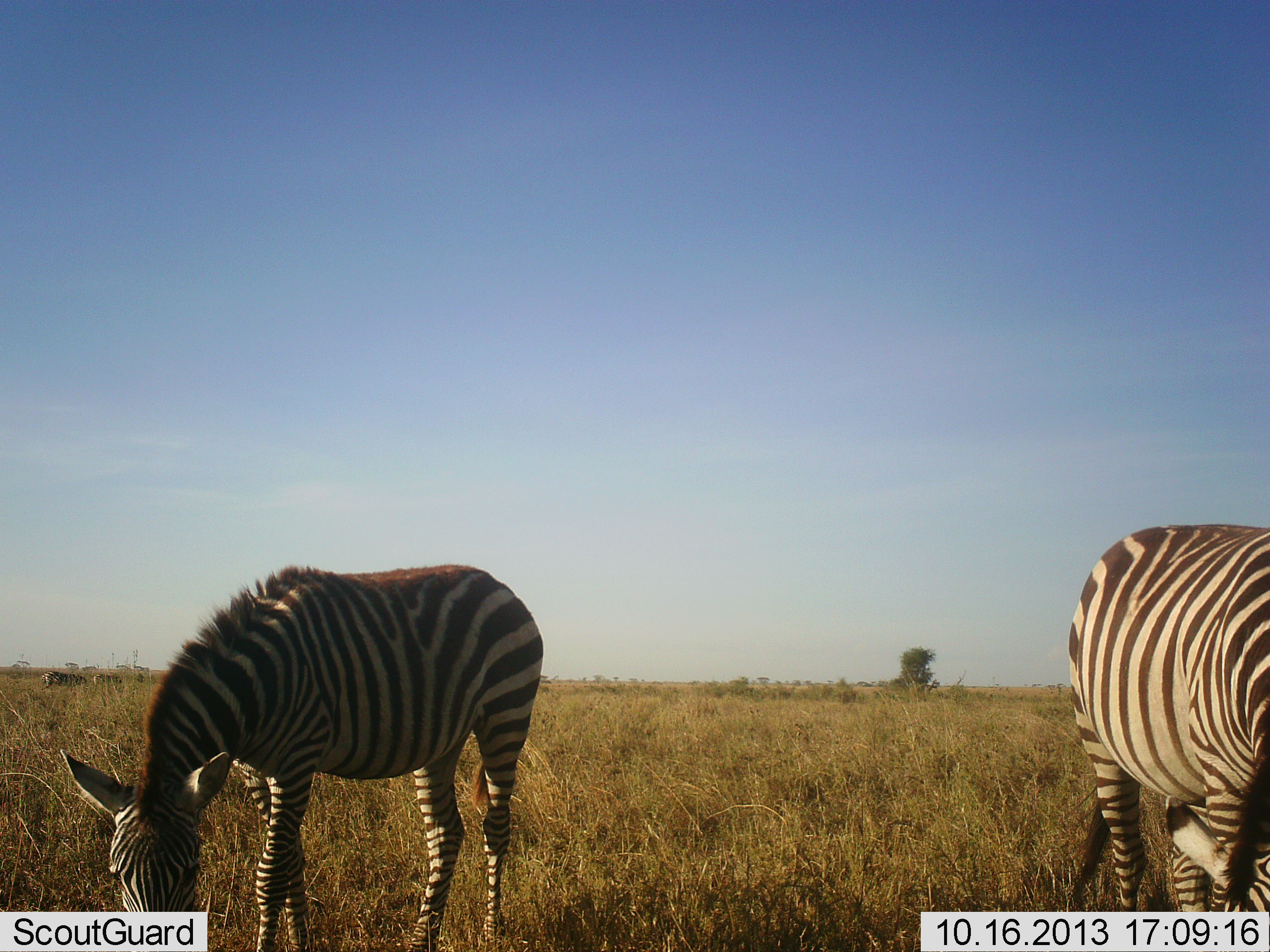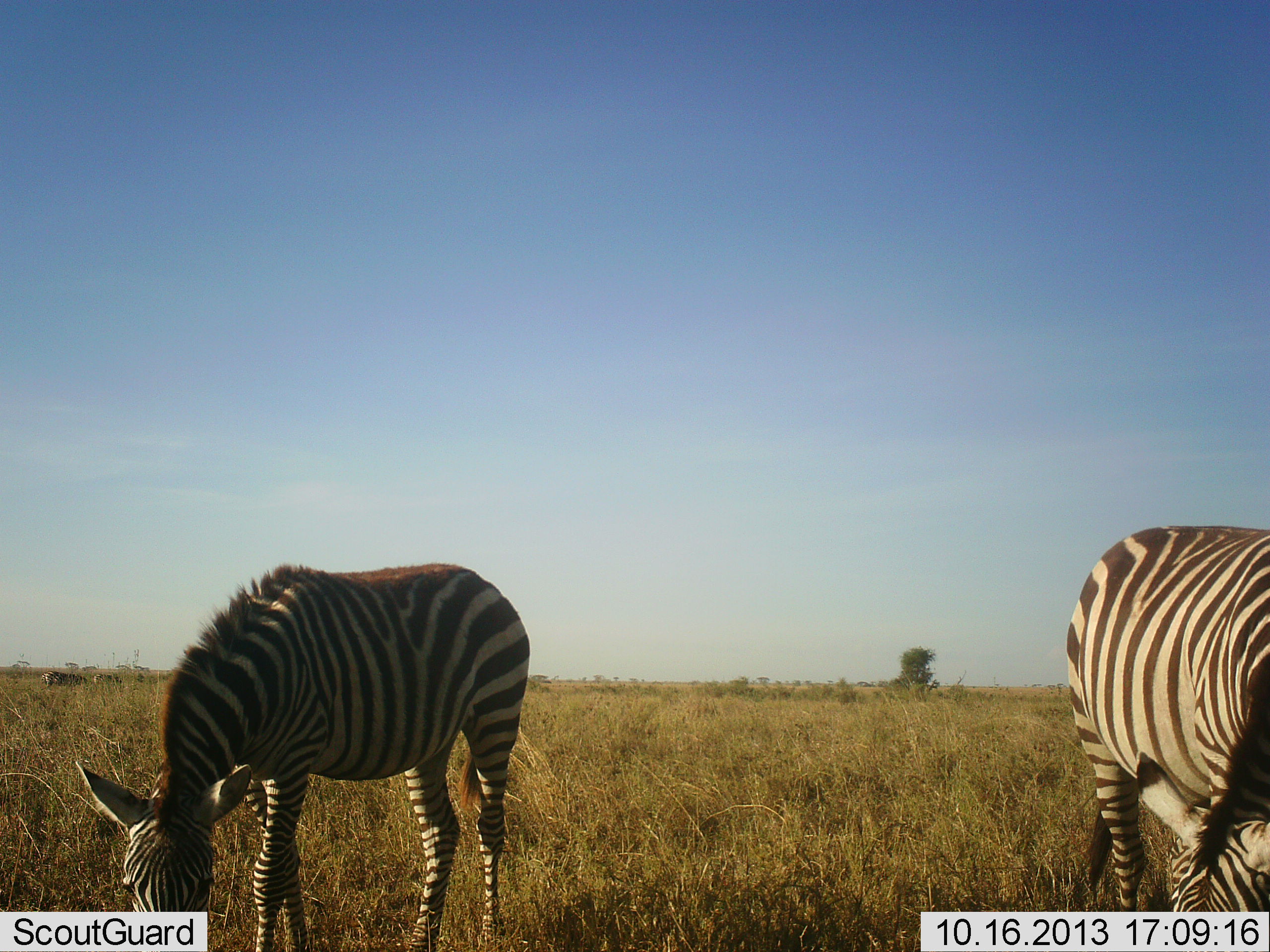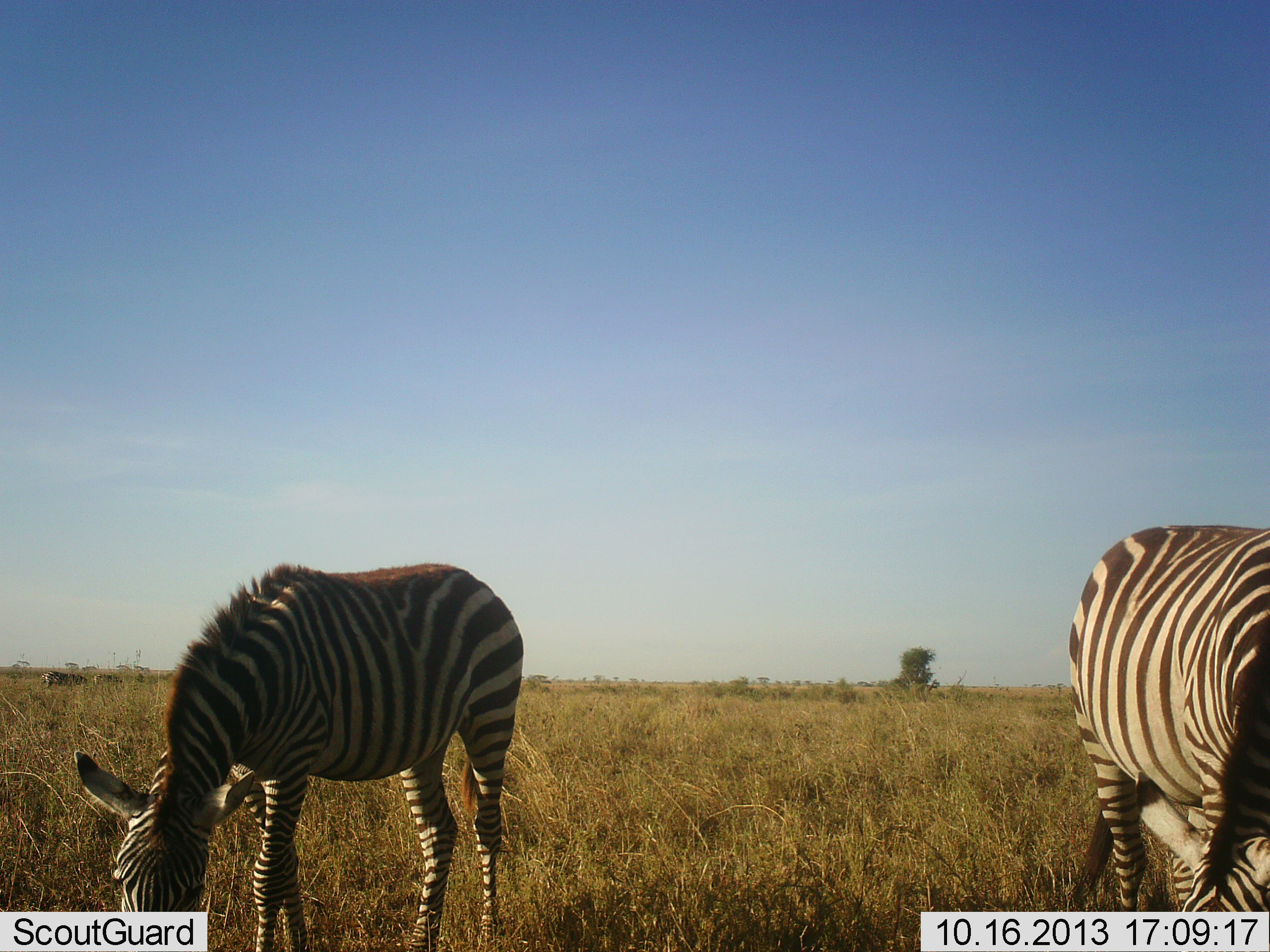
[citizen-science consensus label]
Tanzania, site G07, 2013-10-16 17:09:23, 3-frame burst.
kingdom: Animalia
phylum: Chordata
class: Mammalia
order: Perissodactyla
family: Equidae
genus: Equus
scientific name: Equus quagga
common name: plains zebra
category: zebra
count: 2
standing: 35%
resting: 0%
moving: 0%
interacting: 0%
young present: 0%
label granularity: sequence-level